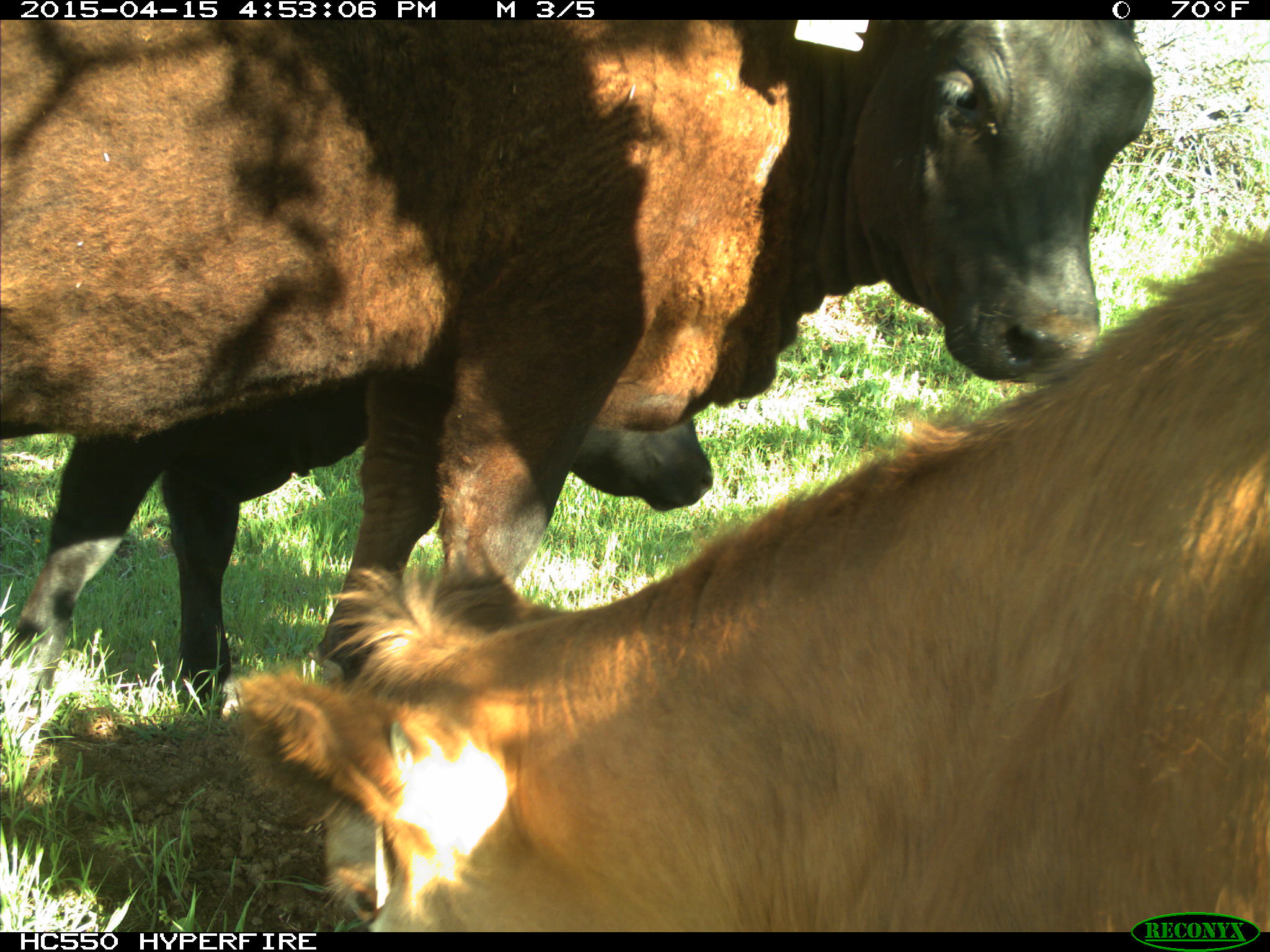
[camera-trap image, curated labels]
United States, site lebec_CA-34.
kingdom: Animalia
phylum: Chordata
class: Mammalia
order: Artiodactyla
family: Bovidae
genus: Bos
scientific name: Bos taurus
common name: domestic cow